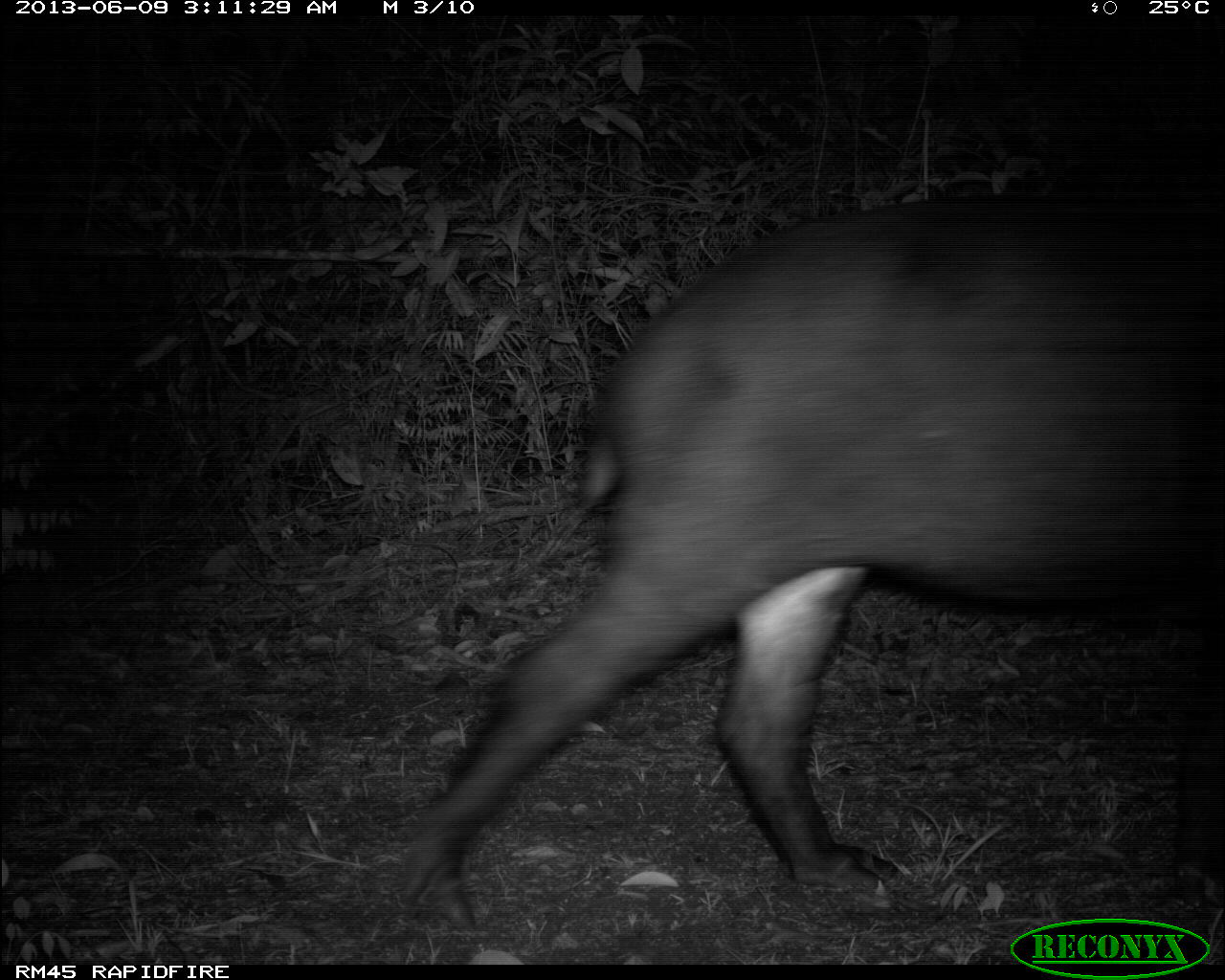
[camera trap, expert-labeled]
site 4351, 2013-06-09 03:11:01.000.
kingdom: Animalia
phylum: Chordata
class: Mammalia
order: Perissodactyla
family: Tapiridae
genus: Tapirus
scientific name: Tapirus bairdii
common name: baird's tapir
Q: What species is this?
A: Tapirus bairdii (baird's tapir).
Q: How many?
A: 1.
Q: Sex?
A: Male.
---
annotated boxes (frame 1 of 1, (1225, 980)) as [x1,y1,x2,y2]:
tapirus bairdii: [392,191,1218,935]